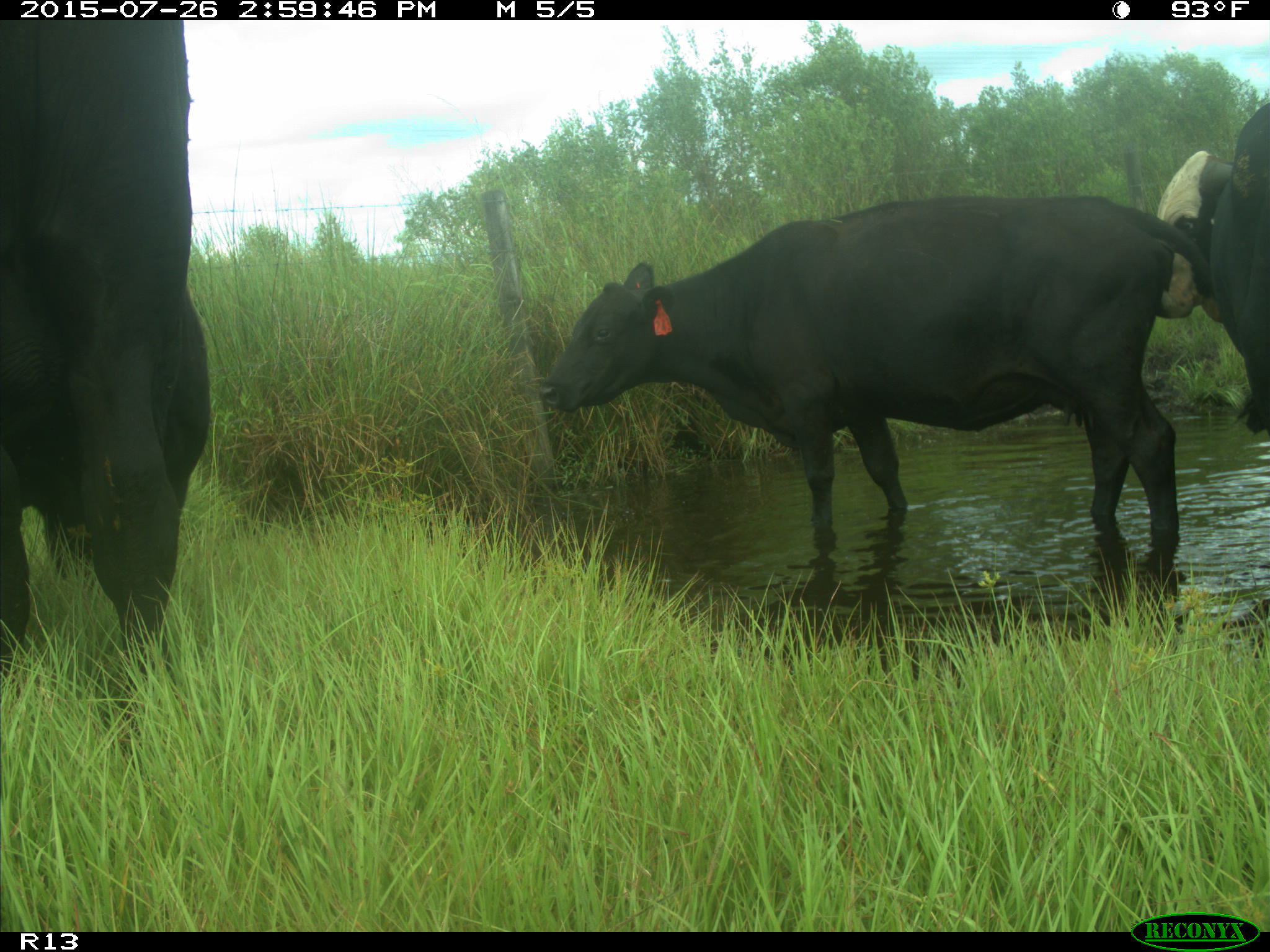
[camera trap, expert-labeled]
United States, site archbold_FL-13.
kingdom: Animalia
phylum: Chordata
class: Mammalia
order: Artiodactyla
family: Bovidae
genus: Bos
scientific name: Bos taurus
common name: domestic cow